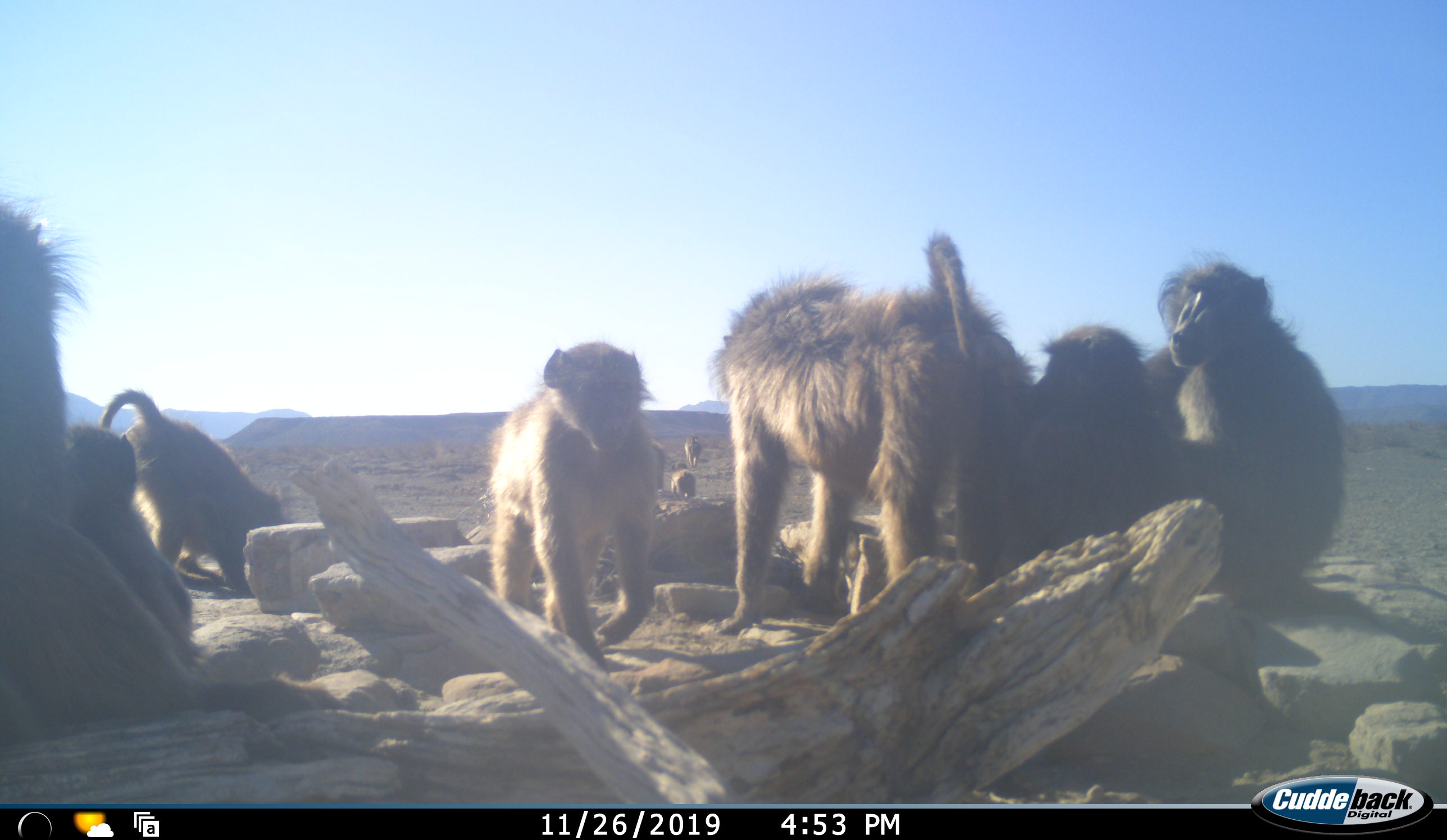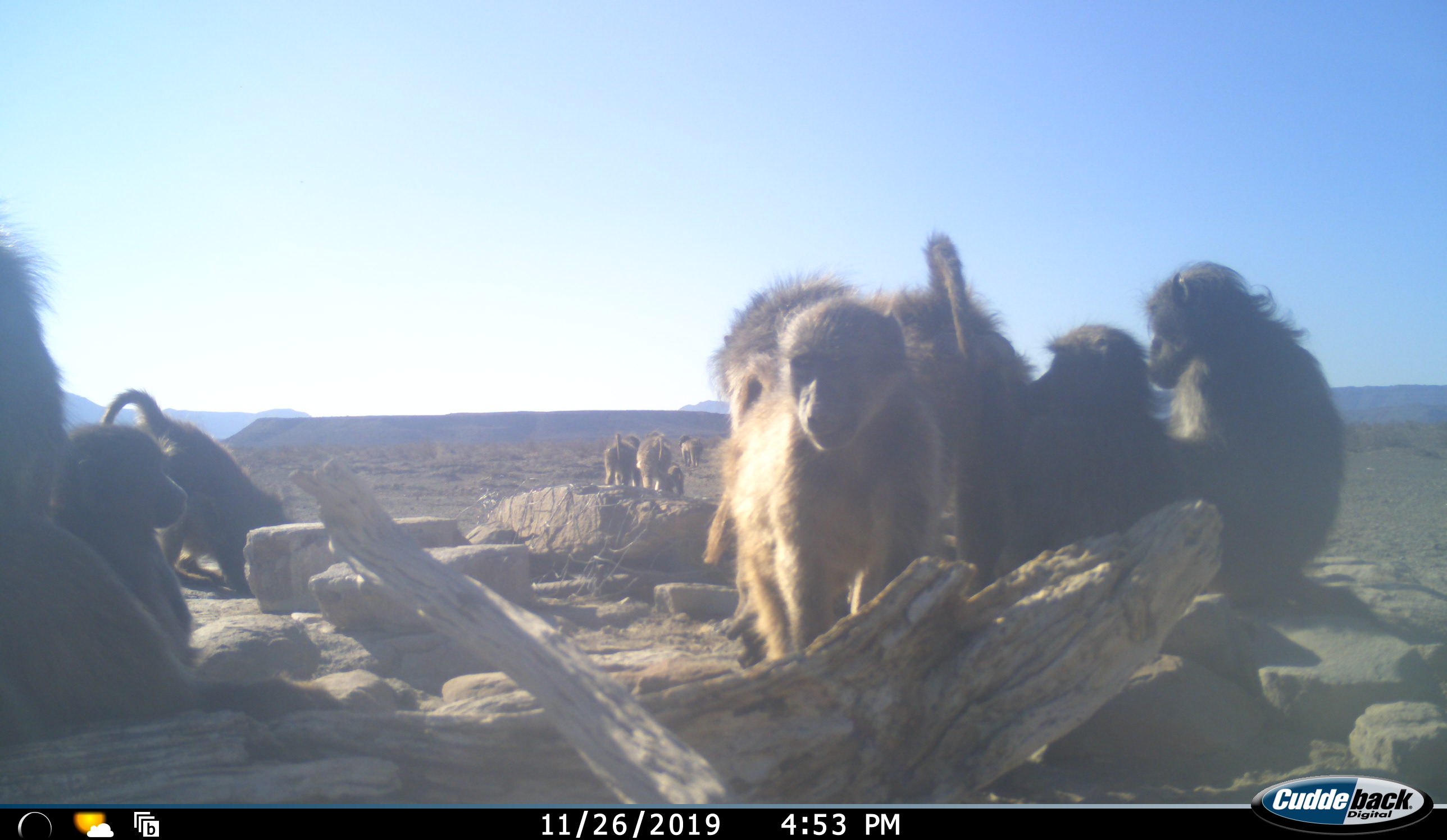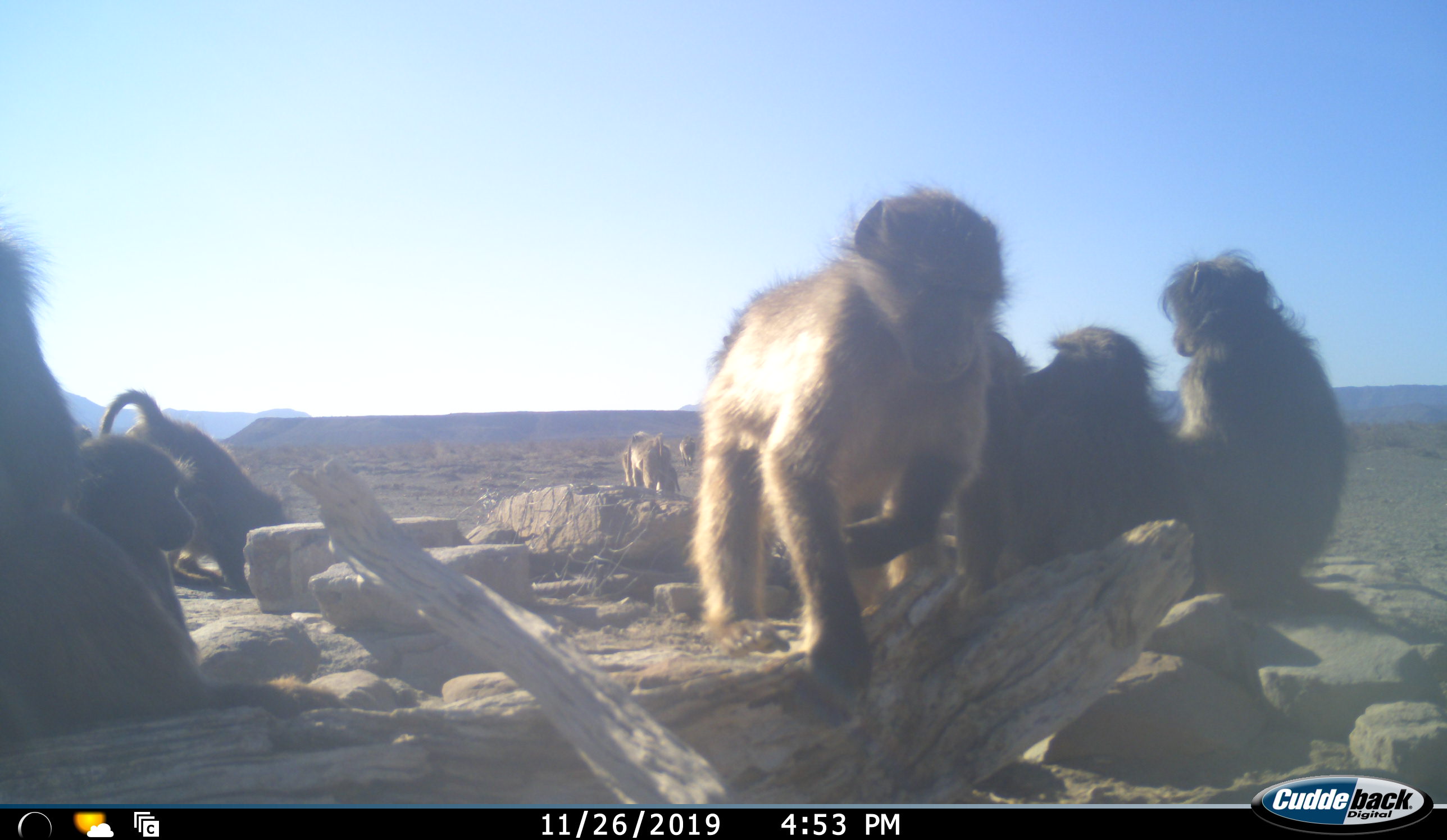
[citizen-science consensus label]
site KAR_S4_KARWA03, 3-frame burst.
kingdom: Animalia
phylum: Chordata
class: Mammalia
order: Primates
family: Cercopithecidae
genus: Papio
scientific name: Papio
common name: baboon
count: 11-50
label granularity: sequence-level